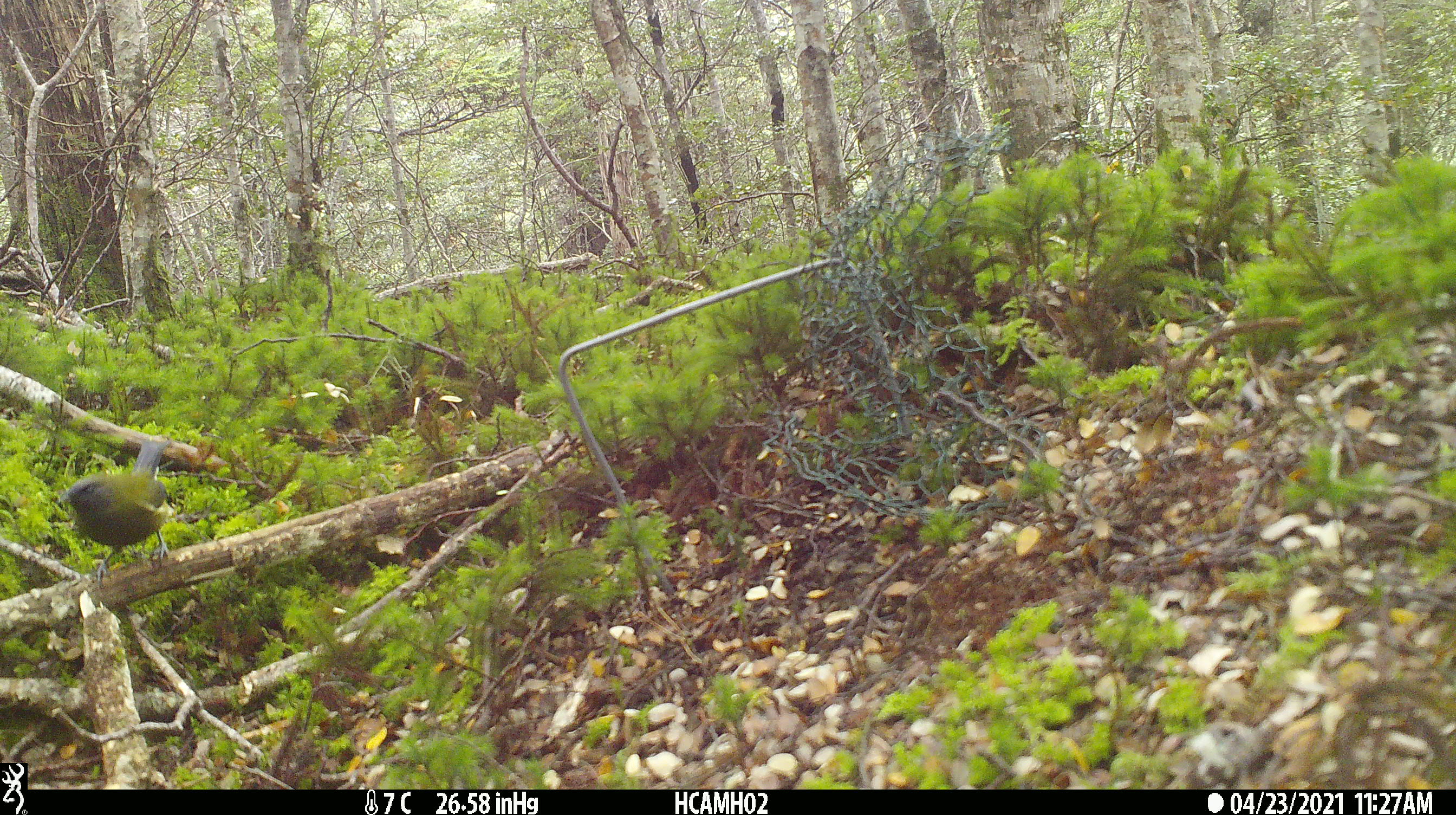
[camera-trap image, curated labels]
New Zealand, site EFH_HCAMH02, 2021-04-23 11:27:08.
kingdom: Animalia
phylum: Chordata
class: Aves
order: Passeriformes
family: Meliphagidae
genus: Anthornis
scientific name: Anthornis melanura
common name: new zealand bellbird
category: bellbird